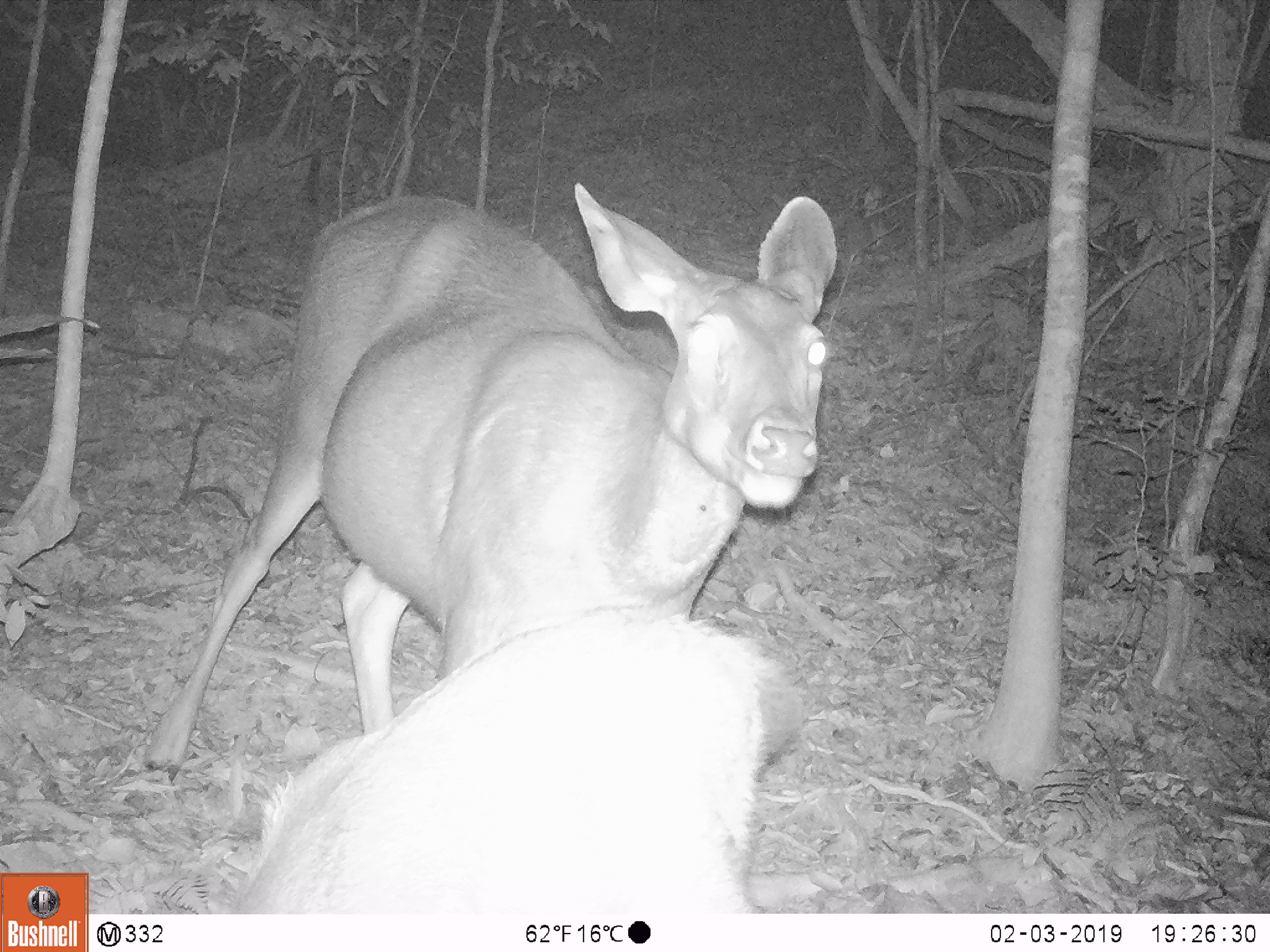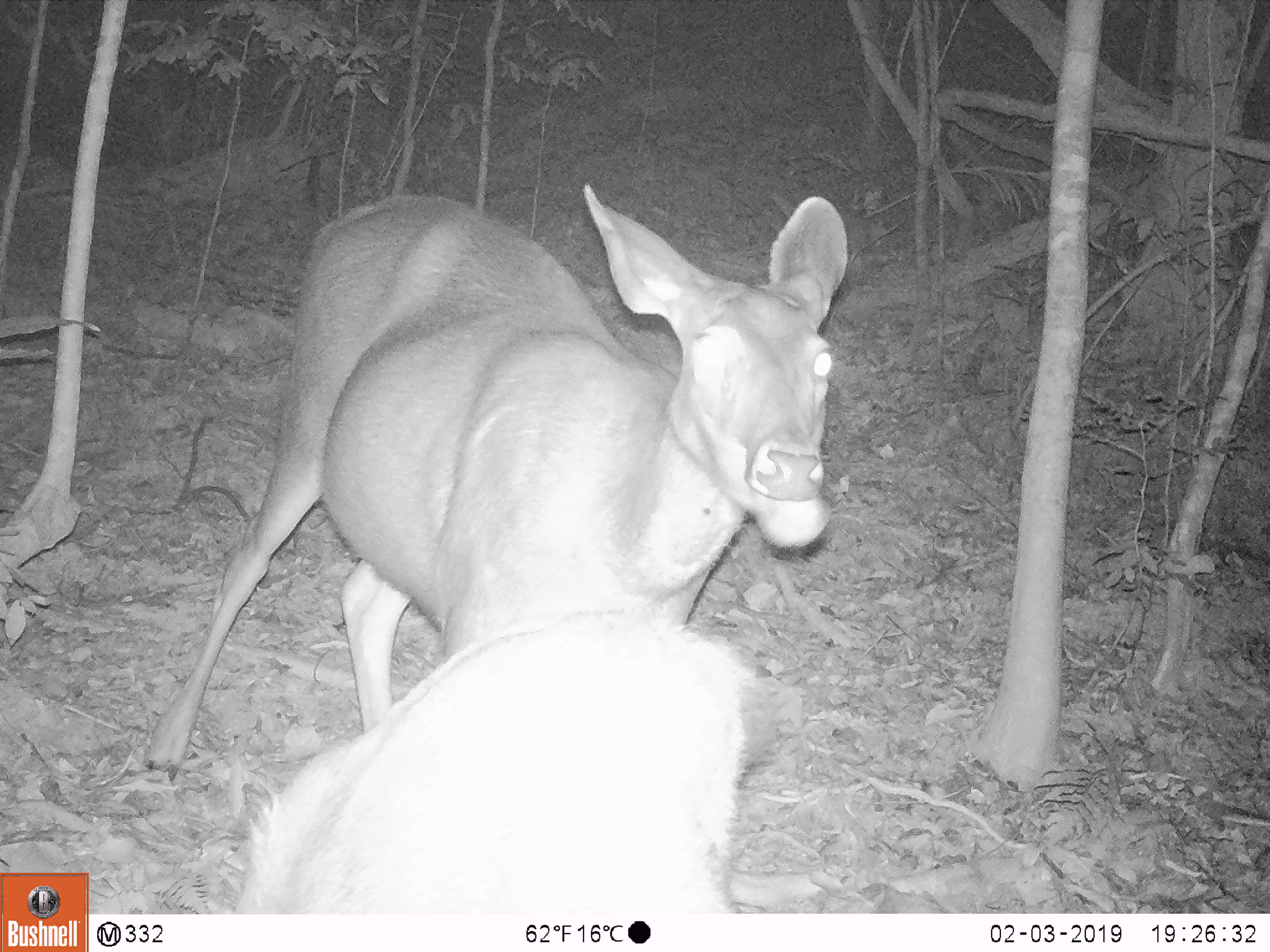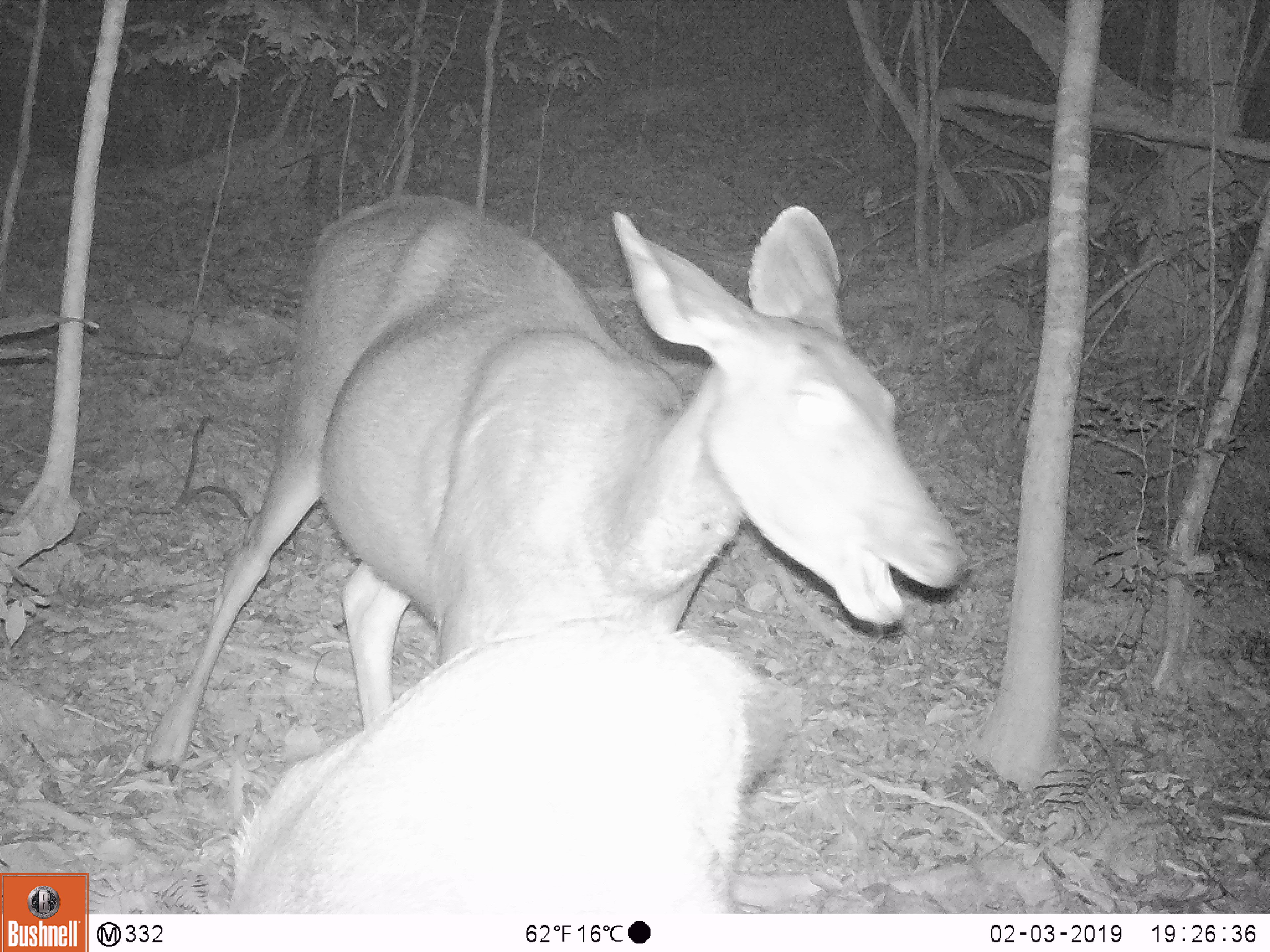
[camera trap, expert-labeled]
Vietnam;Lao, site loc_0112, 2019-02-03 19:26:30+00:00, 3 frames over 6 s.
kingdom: Animalia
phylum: Chordata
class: Mammalia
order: Artiodactyla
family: Cervidae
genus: Rusa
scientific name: Rusa unicolor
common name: sambar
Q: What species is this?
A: Sambar (Rusa unicolor).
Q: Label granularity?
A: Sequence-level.